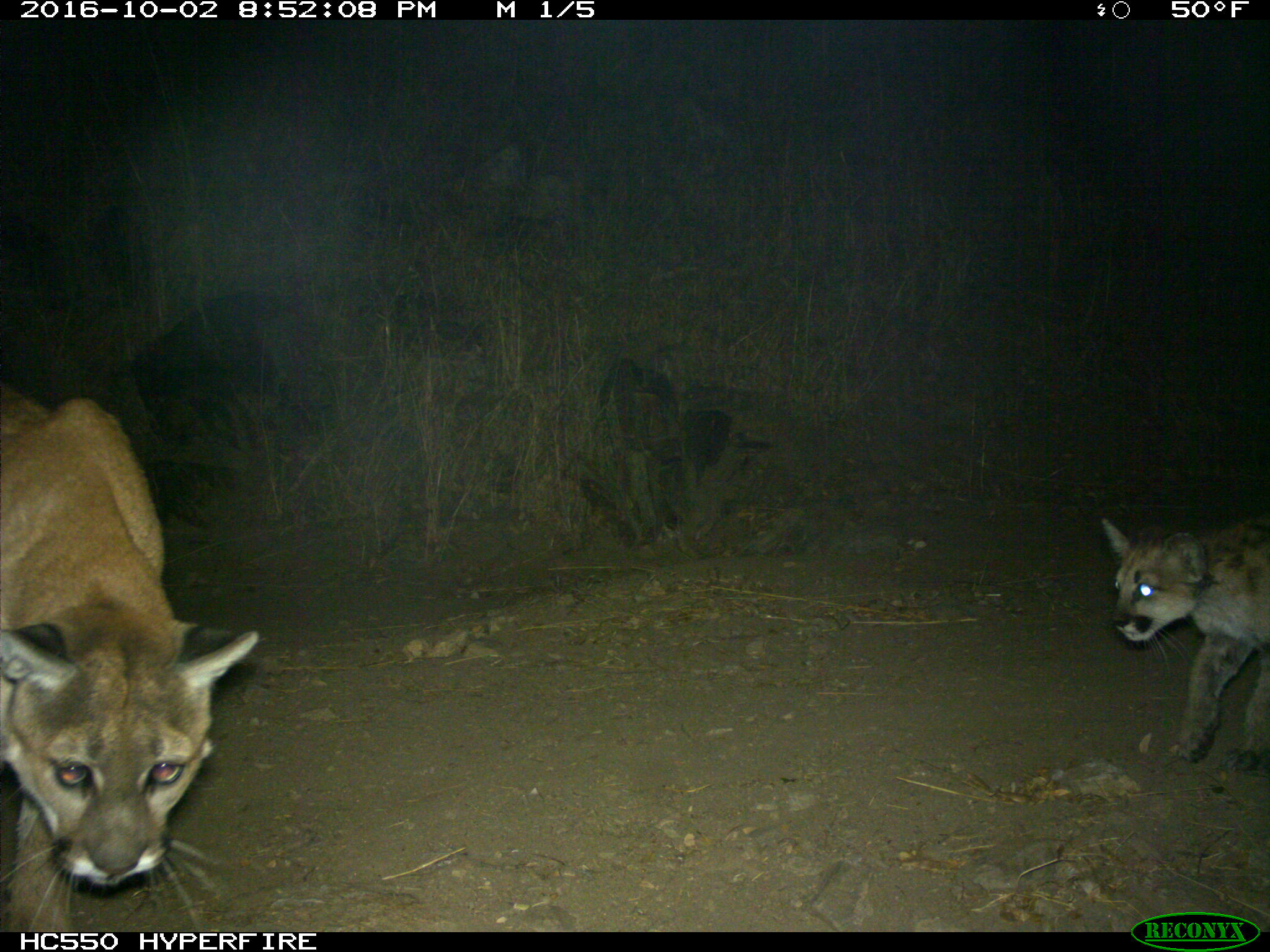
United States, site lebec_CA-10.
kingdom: Animalia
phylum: Chordata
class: Mammalia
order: Carnivora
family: Felidae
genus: Puma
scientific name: Puma concolor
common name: mountain lion